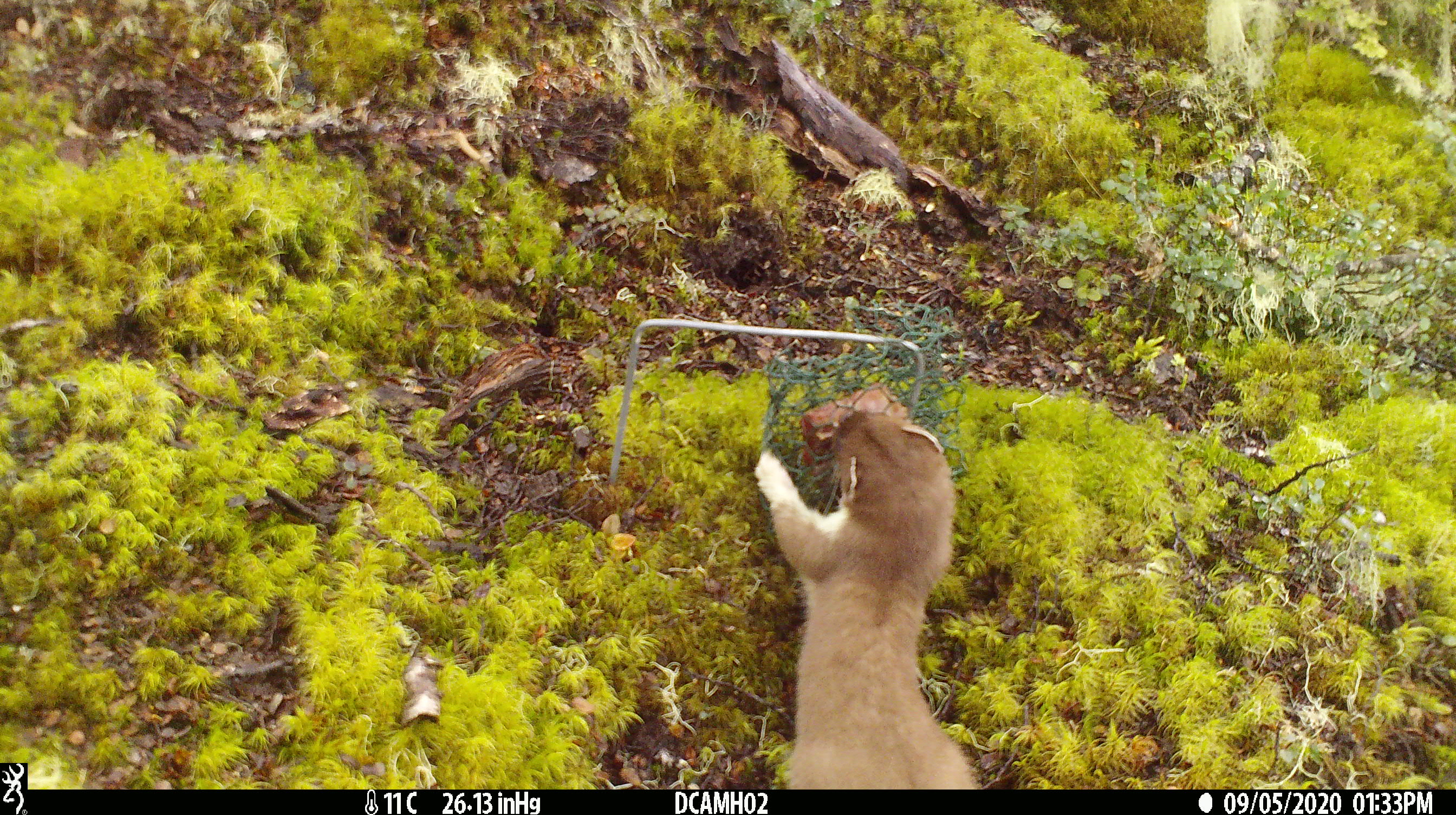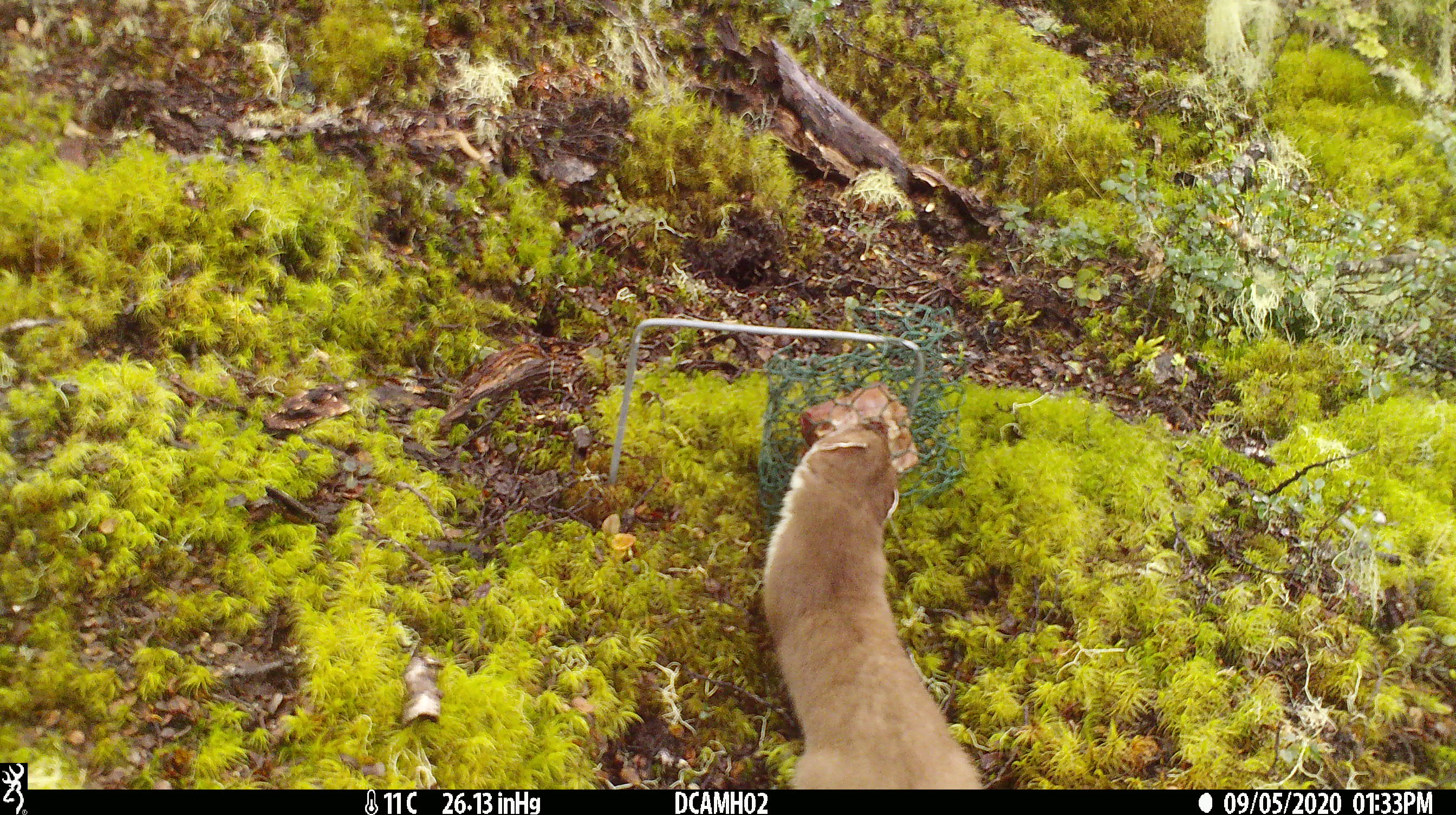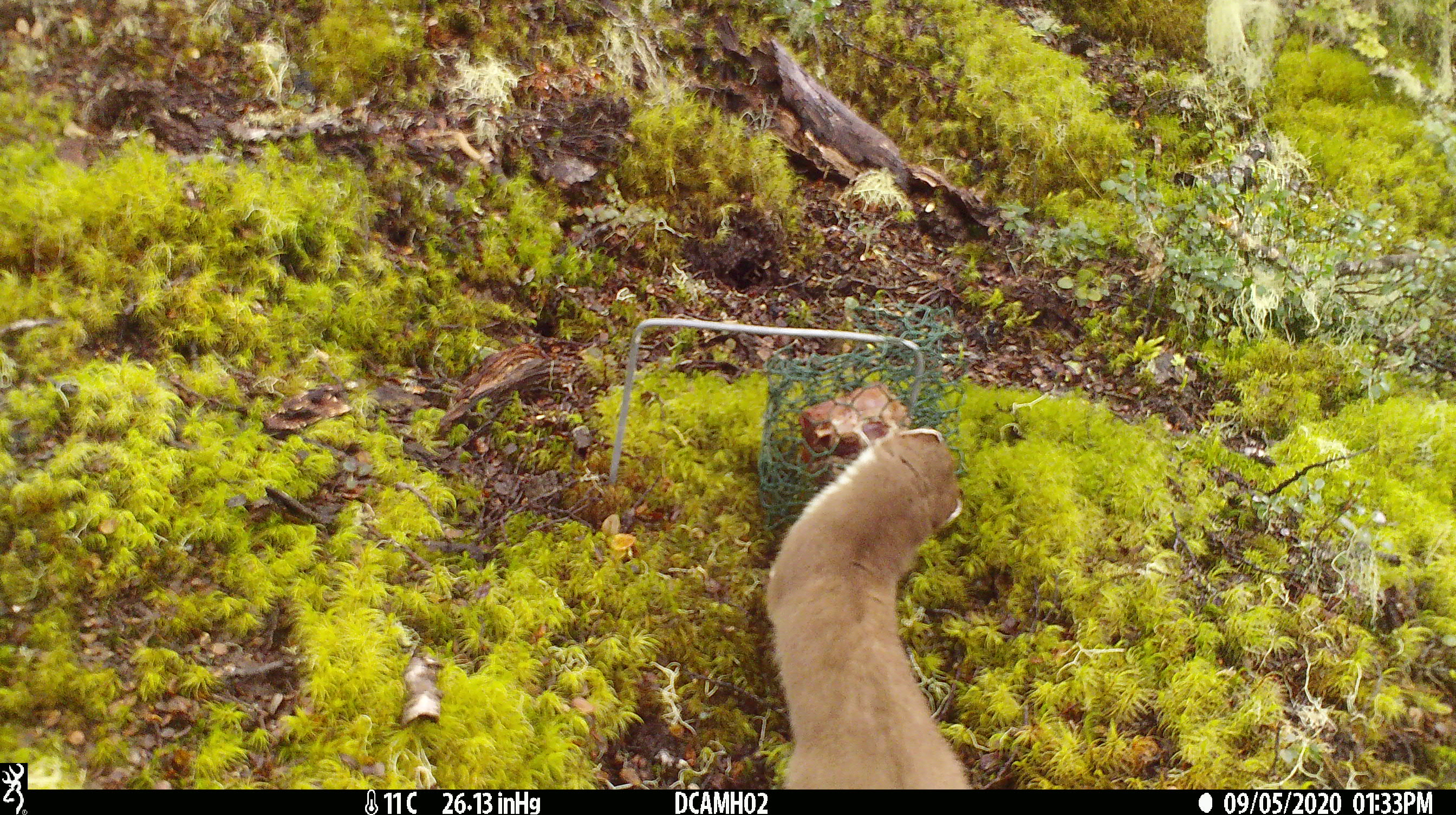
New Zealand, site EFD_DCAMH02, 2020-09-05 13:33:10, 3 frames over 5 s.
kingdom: Animalia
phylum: Chordata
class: Mammalia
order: Carnivora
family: Mustelidae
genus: Mustela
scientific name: Mustela erminea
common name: stoat